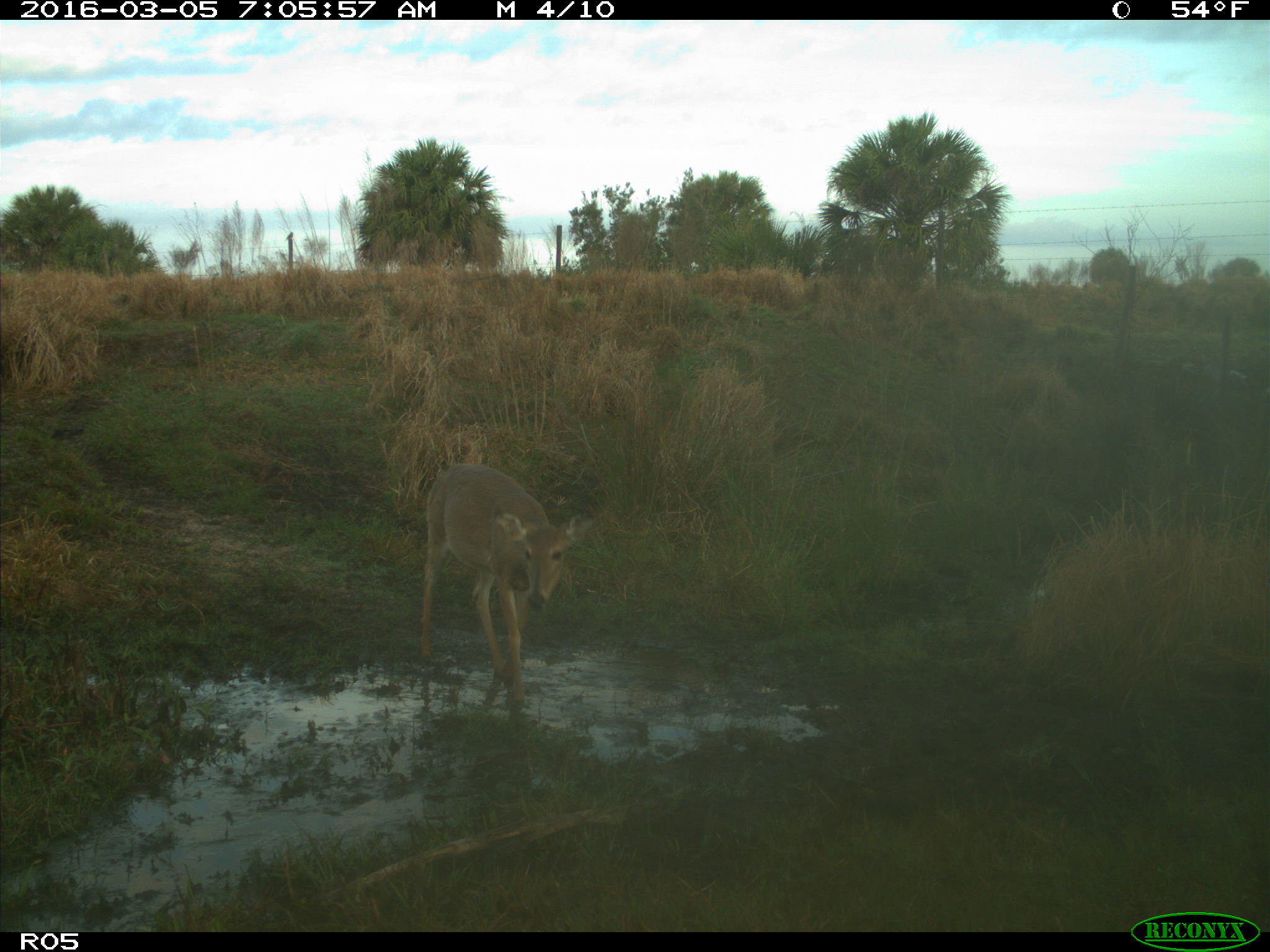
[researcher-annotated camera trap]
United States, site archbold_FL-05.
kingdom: Animalia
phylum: Chordata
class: Mammalia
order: Artiodactyla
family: Cervidae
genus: Odocoileus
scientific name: Odocoileus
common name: deer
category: unidentified deer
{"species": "unidentified deer (deer) (Odocoileus)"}